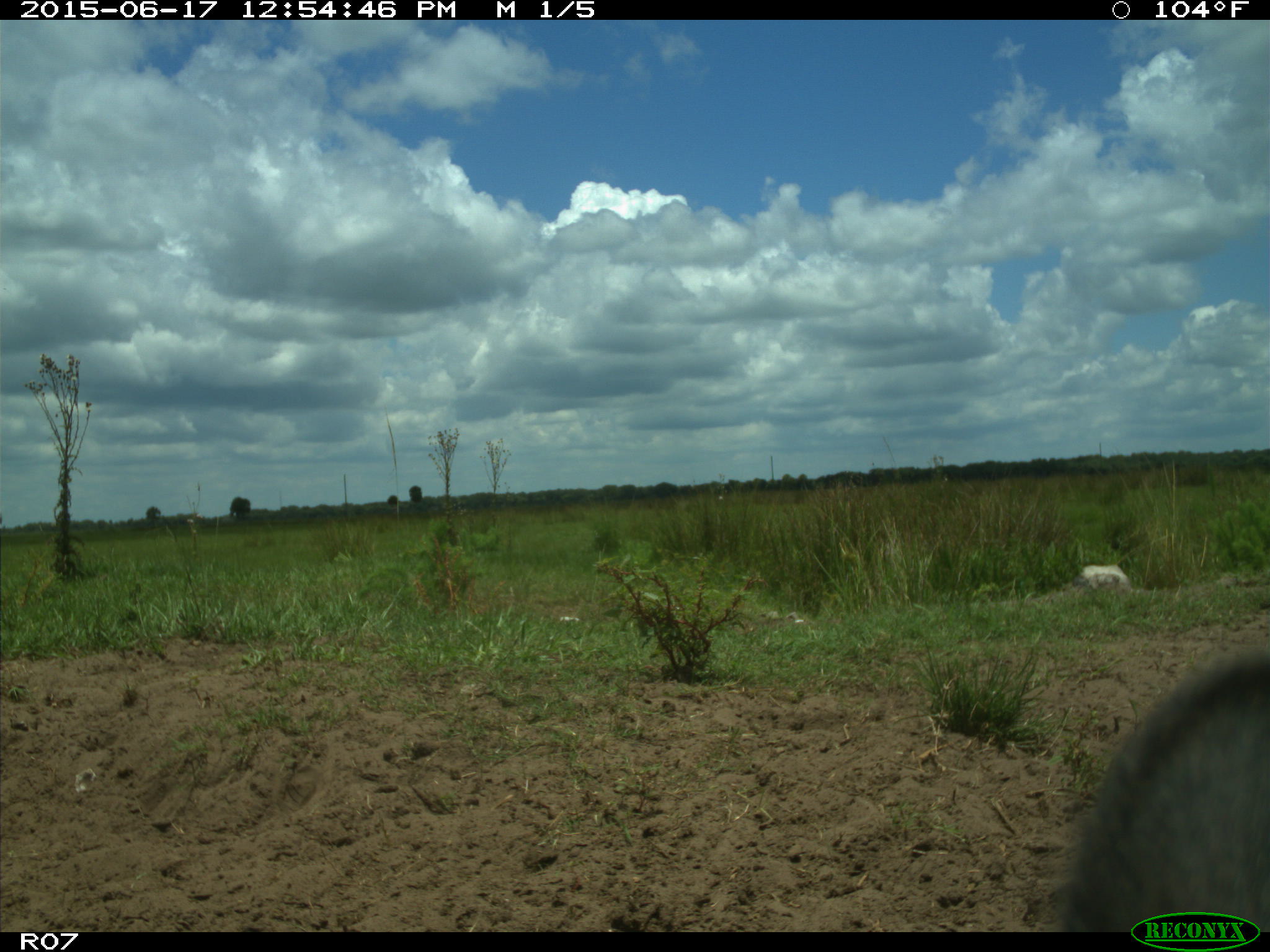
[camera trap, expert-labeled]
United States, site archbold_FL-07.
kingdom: Animalia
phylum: Chordata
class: Mammalia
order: Artiodactyla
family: Bovidae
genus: Bos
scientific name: Bos taurus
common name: domestic cow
Bos taurus (domestic cow).